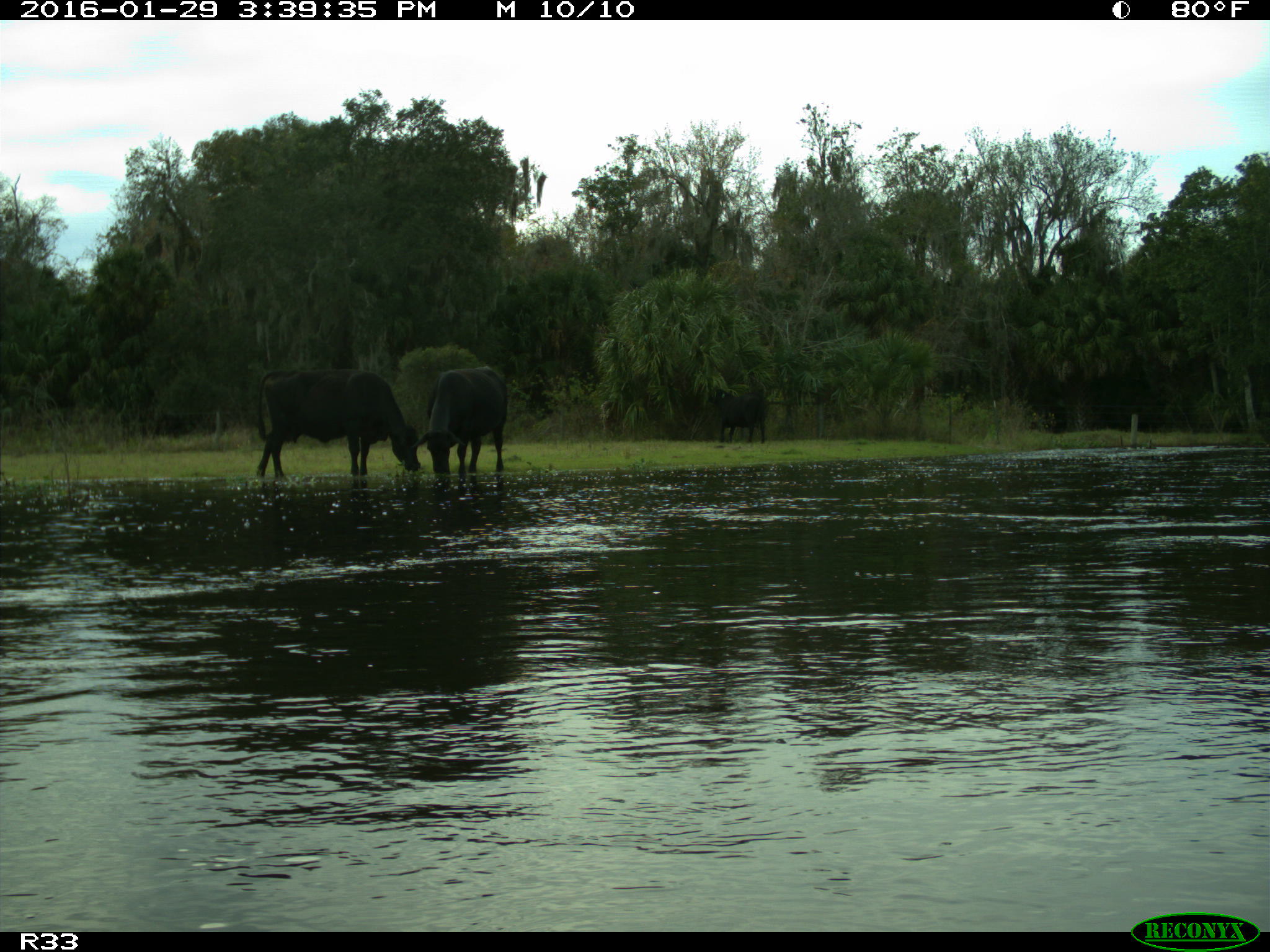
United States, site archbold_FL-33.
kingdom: Animalia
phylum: Chordata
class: Mammalia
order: Artiodactyla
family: Bovidae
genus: Bos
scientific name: Bos taurus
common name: domestic cow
Bos taurus (domestic cow).